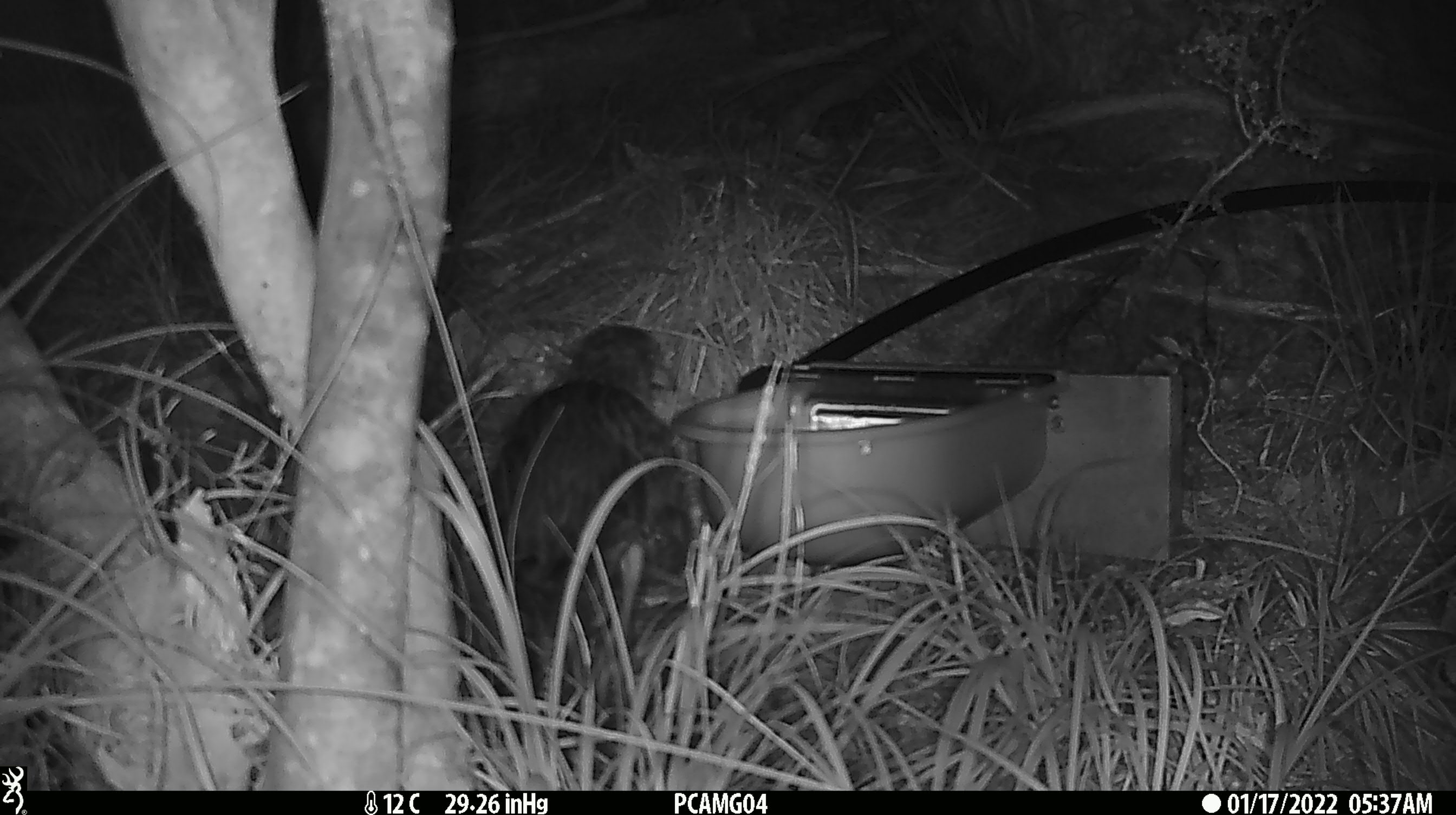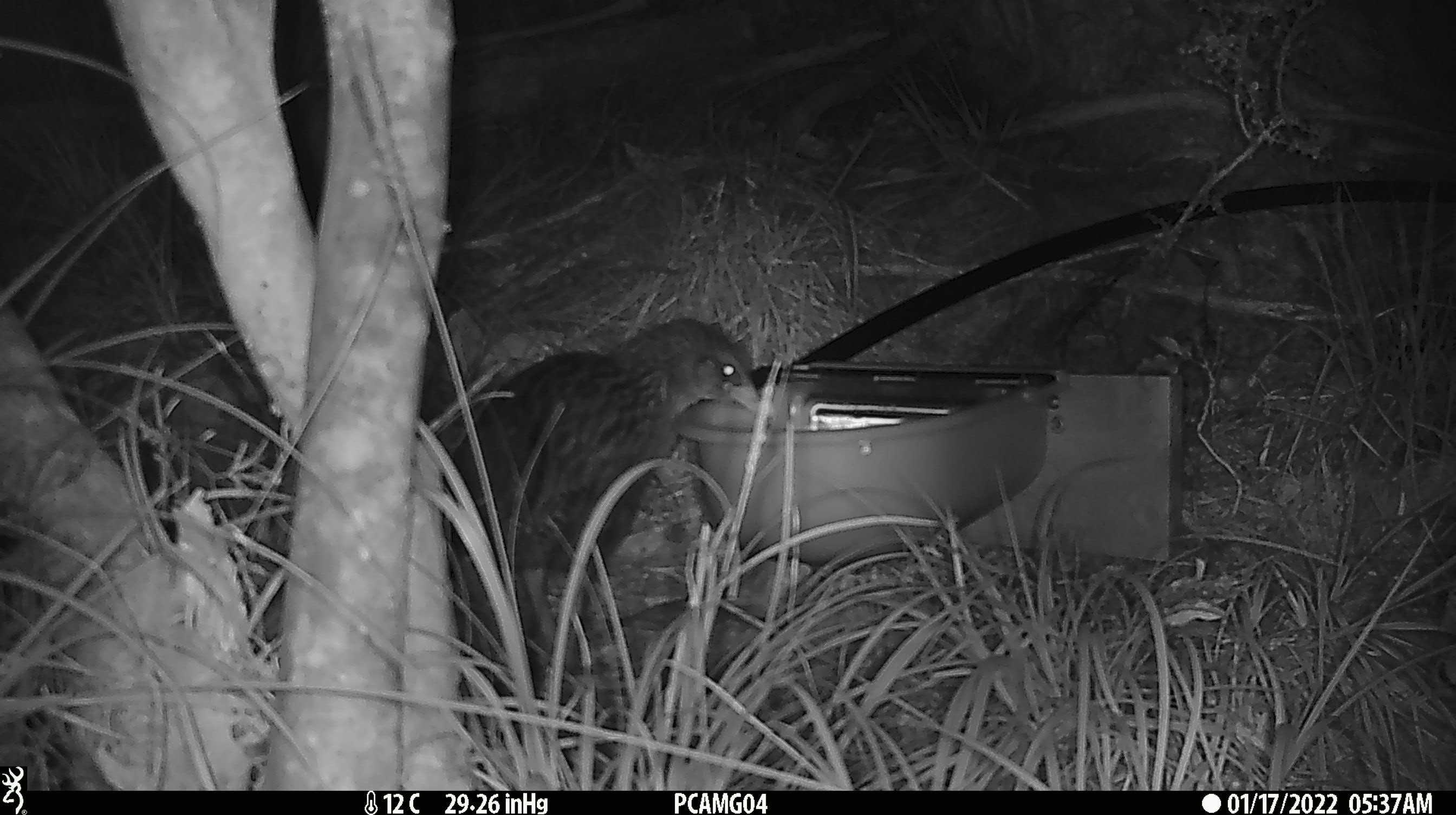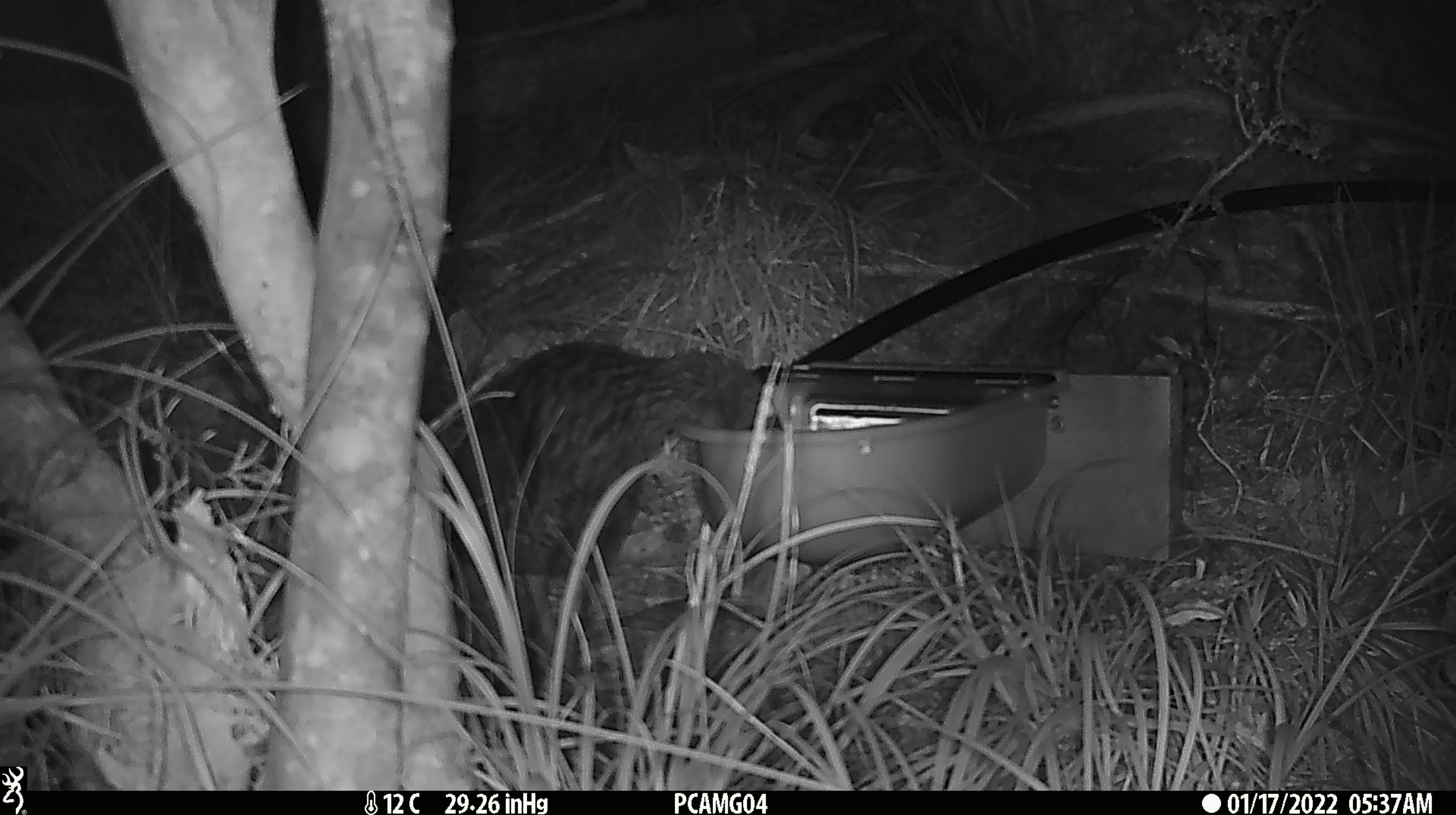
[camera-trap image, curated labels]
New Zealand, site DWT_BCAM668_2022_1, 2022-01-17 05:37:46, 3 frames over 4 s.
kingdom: Animalia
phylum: Chordata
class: Aves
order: Gruiformes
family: Rallidae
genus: Gallirallus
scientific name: Gallirallus australis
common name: weka